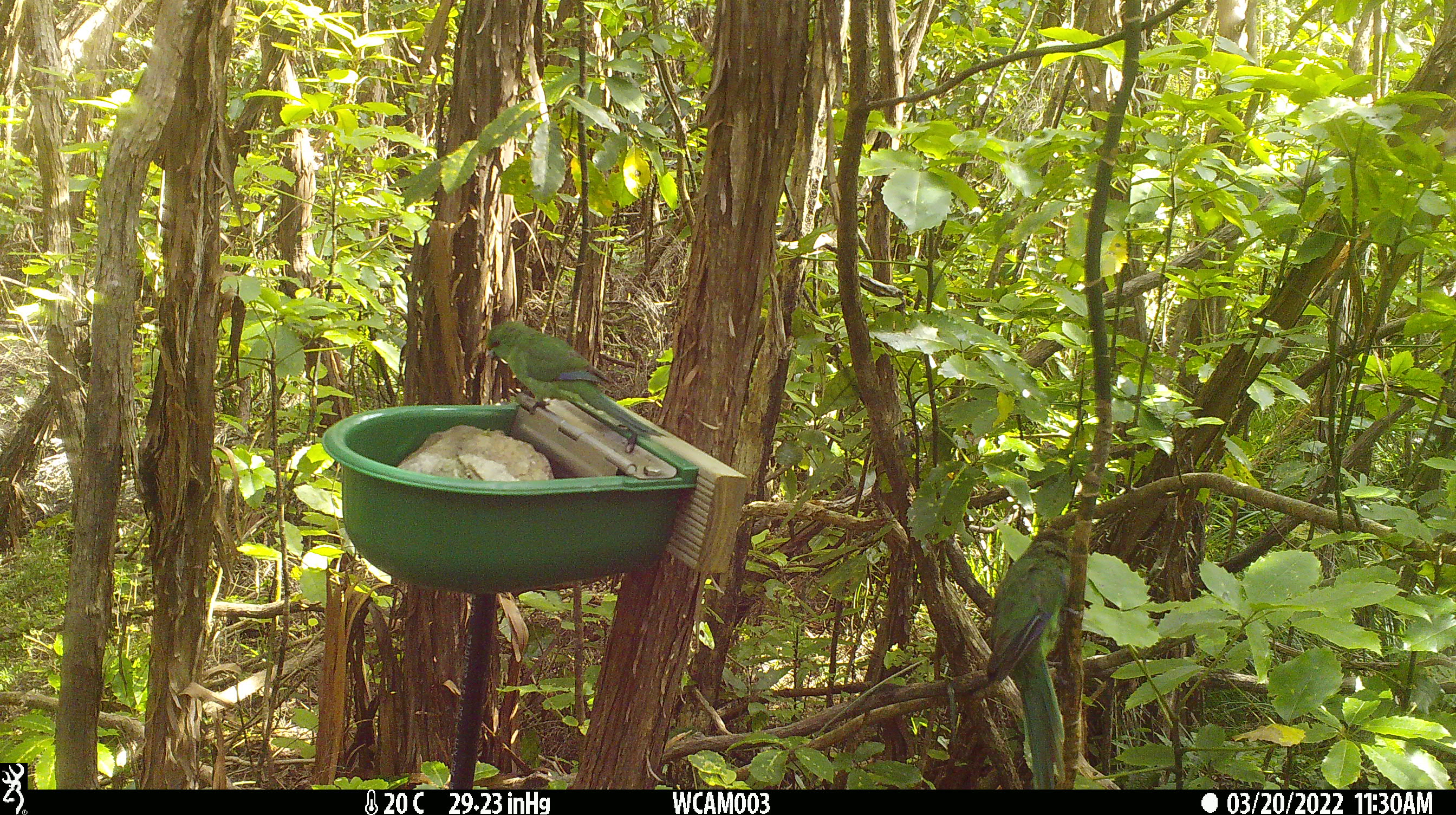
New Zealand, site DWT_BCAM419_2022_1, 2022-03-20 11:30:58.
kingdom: Animalia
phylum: Chordata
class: Aves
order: Psittaciformes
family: Psittaculidae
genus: Cyanoramphus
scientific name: Cyanoramphus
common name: parakeet